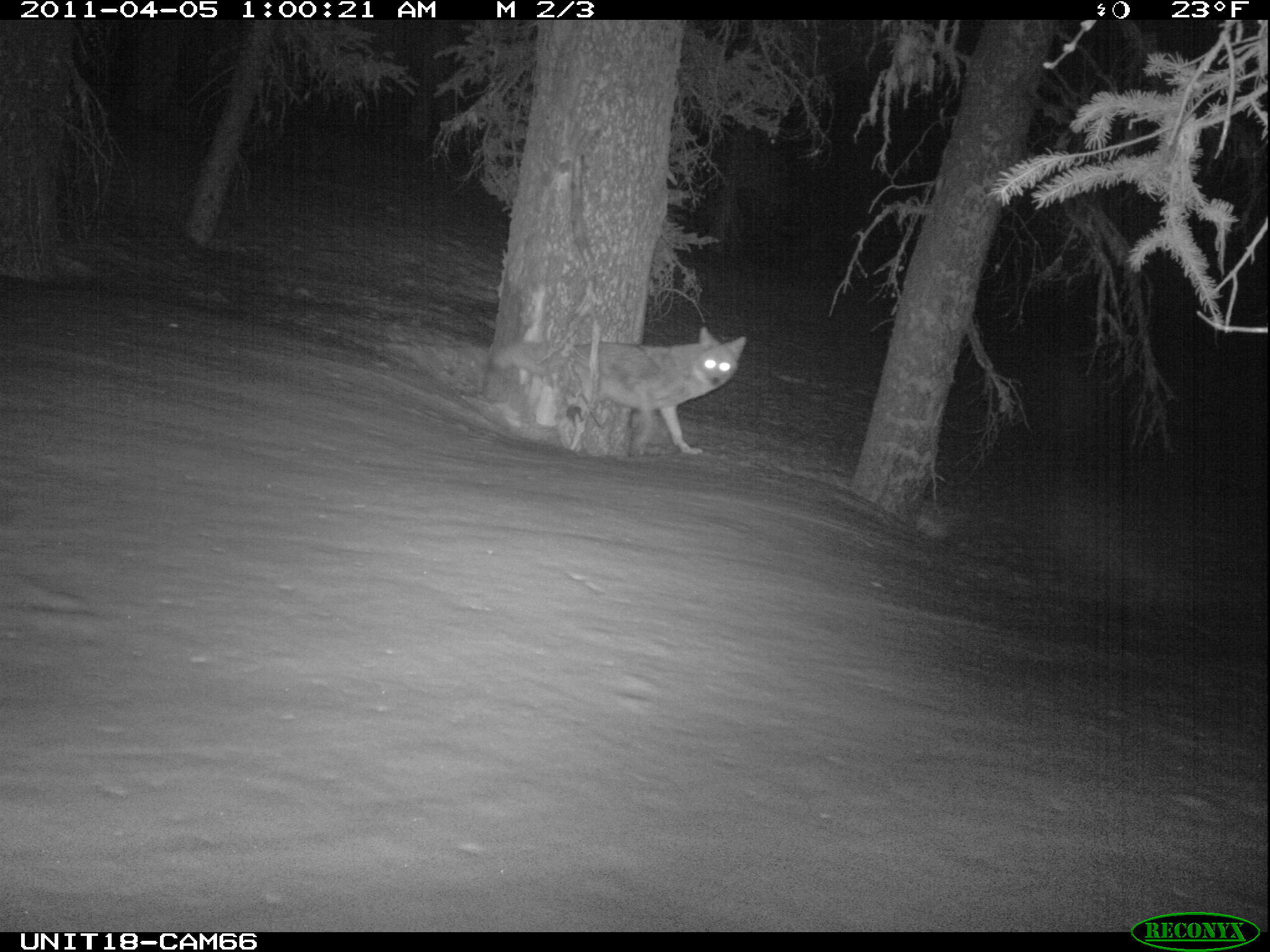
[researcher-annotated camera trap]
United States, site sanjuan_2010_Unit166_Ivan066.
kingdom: Animalia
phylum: Chordata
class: Mammalia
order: Carnivora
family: Canidae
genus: Canis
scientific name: Canis latrans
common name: coyote